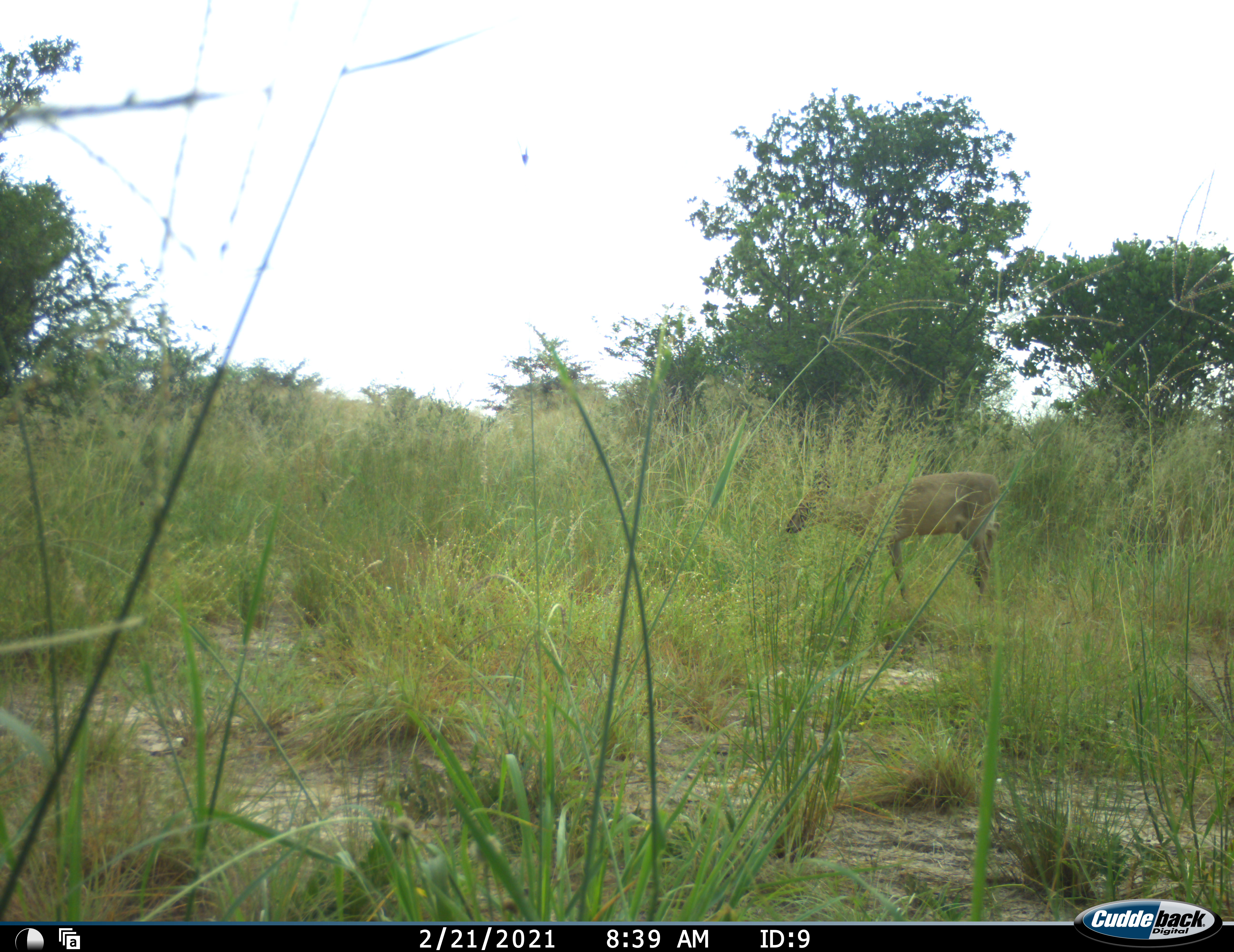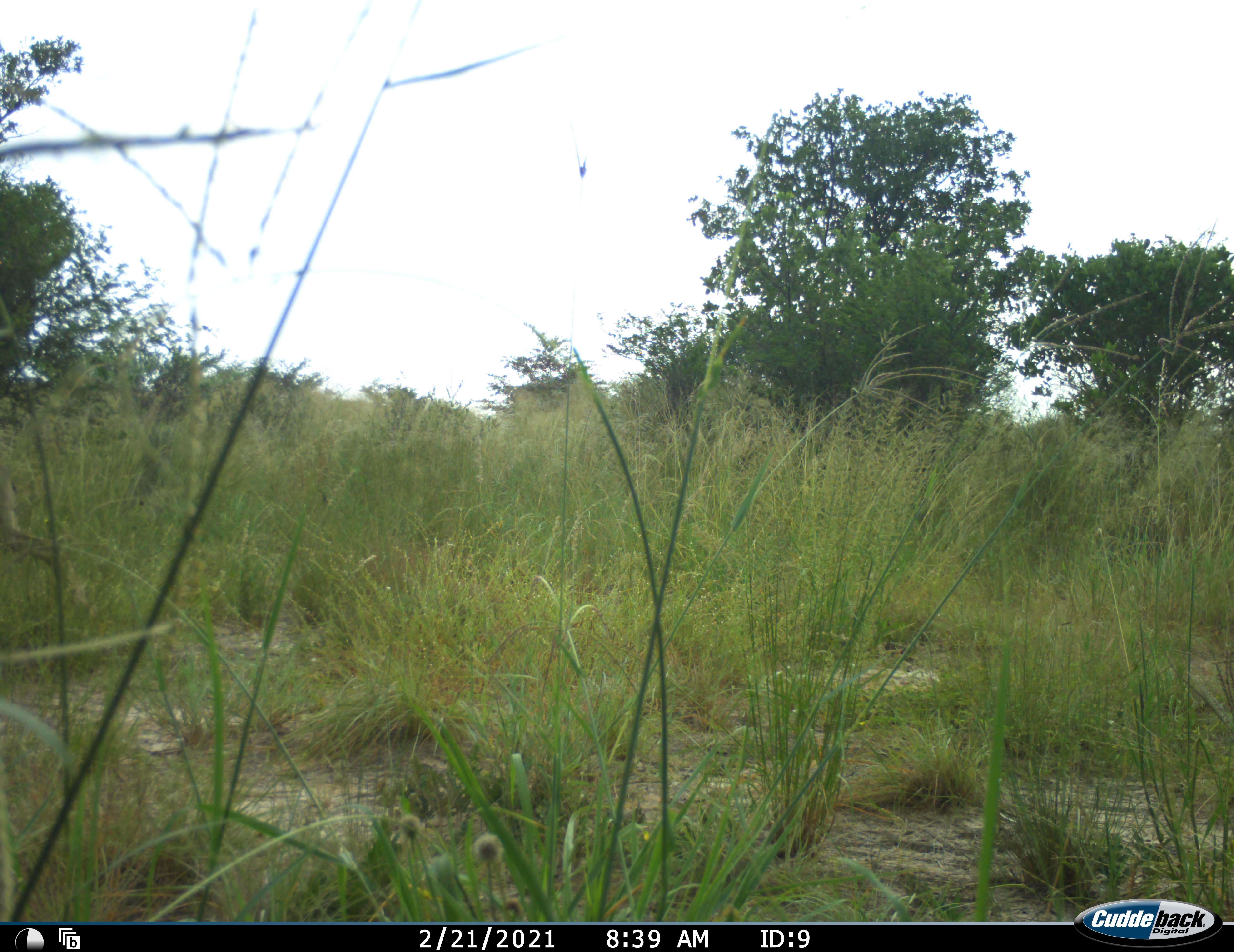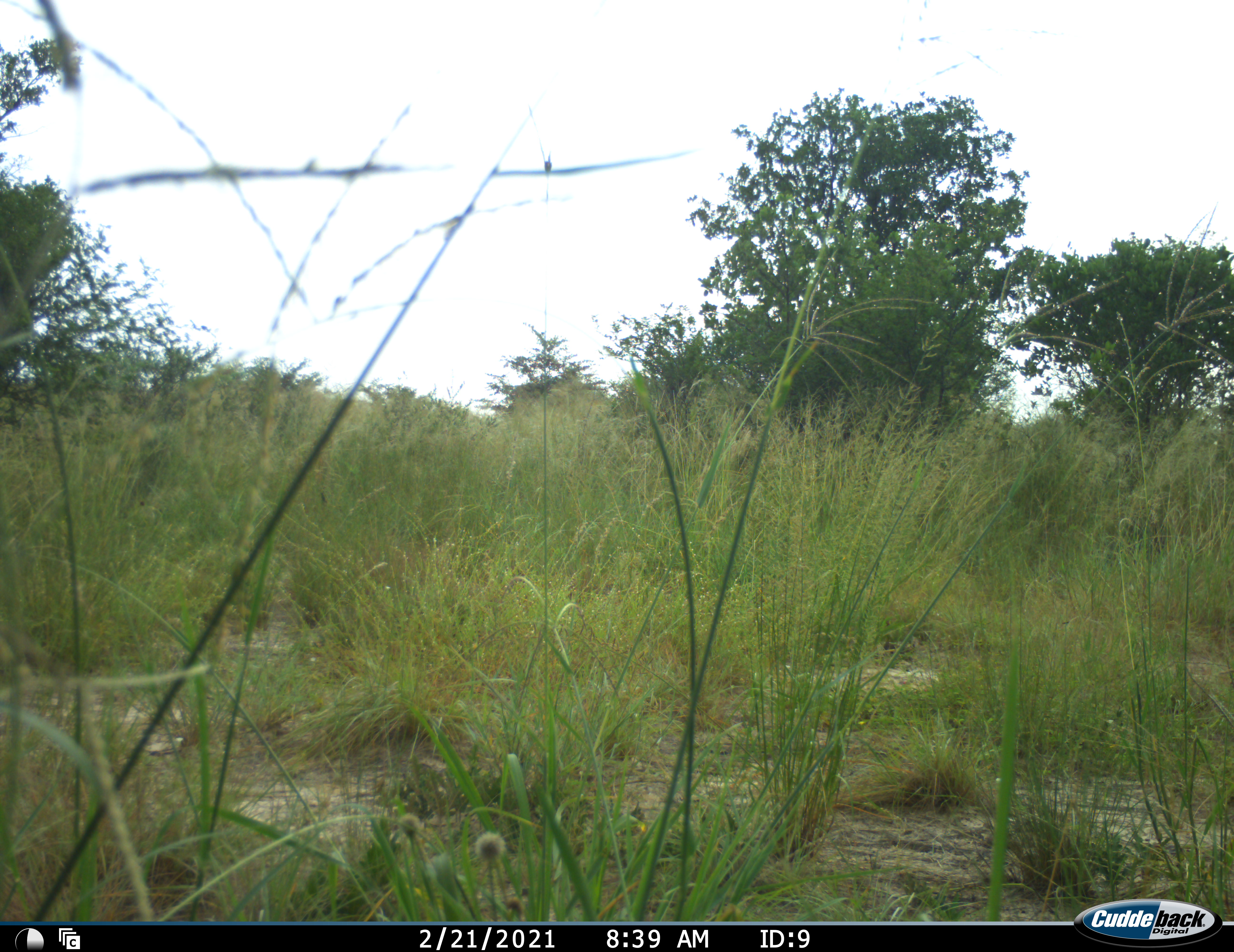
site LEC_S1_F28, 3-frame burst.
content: unidentified animal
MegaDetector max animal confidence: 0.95